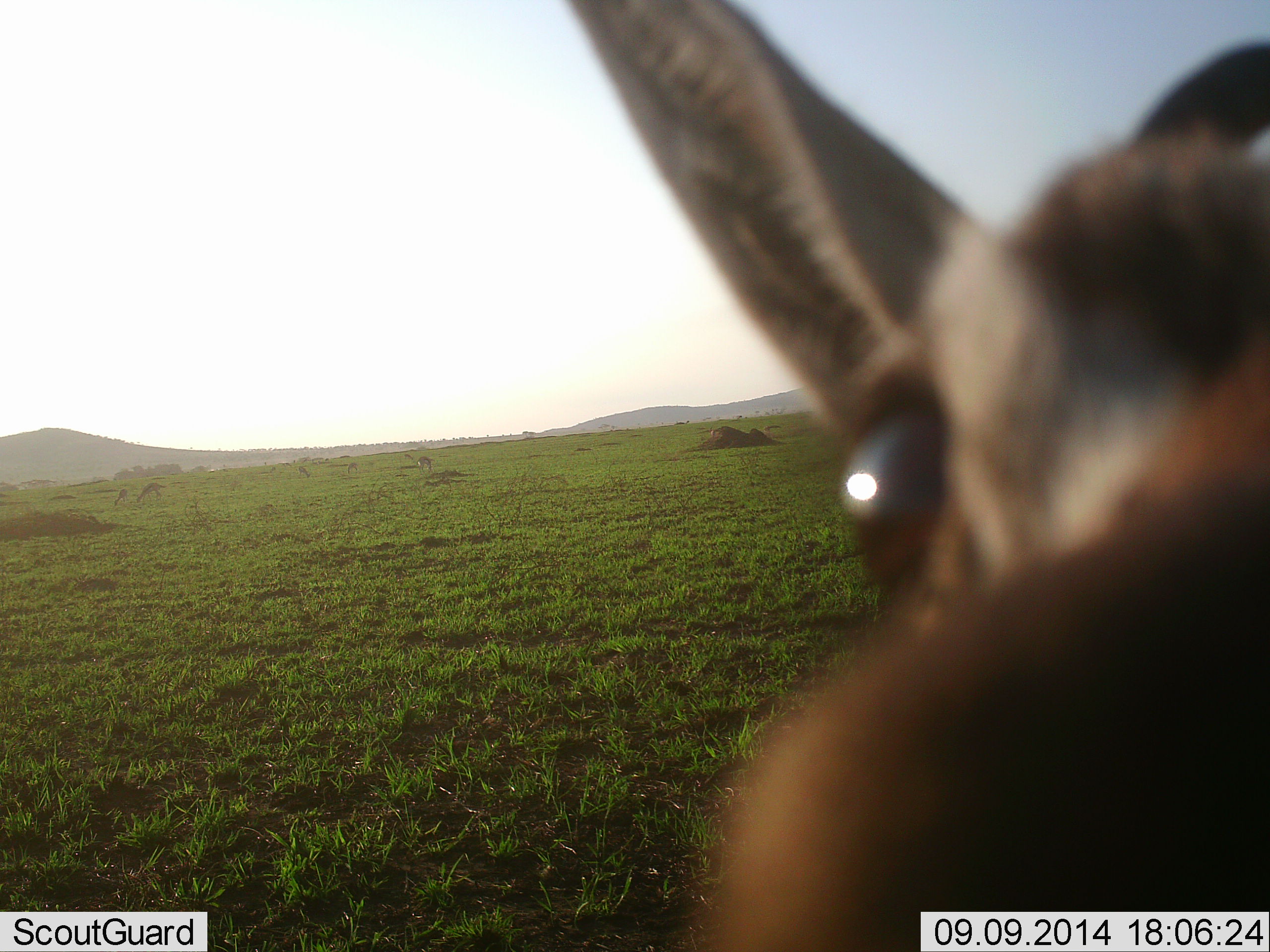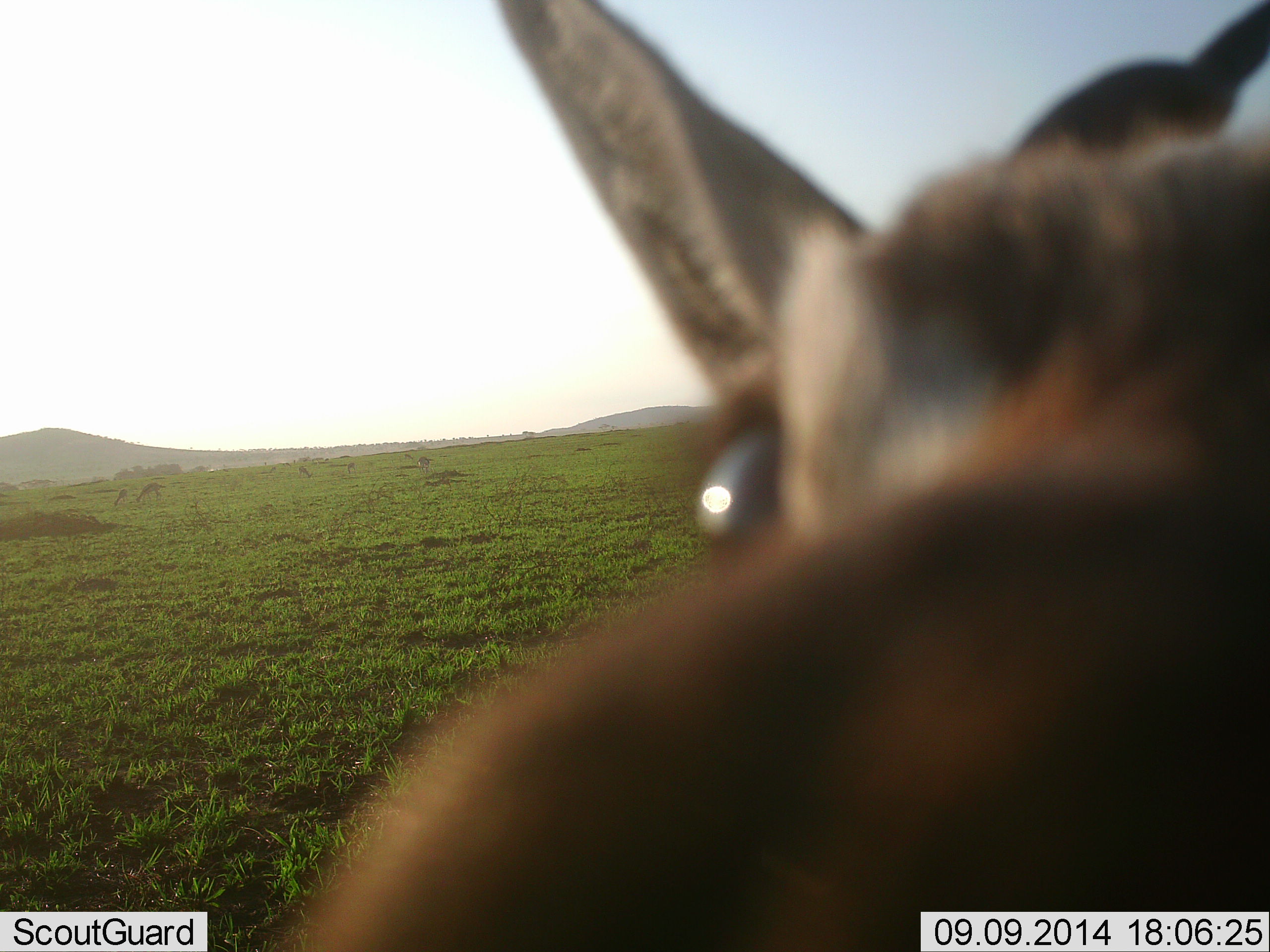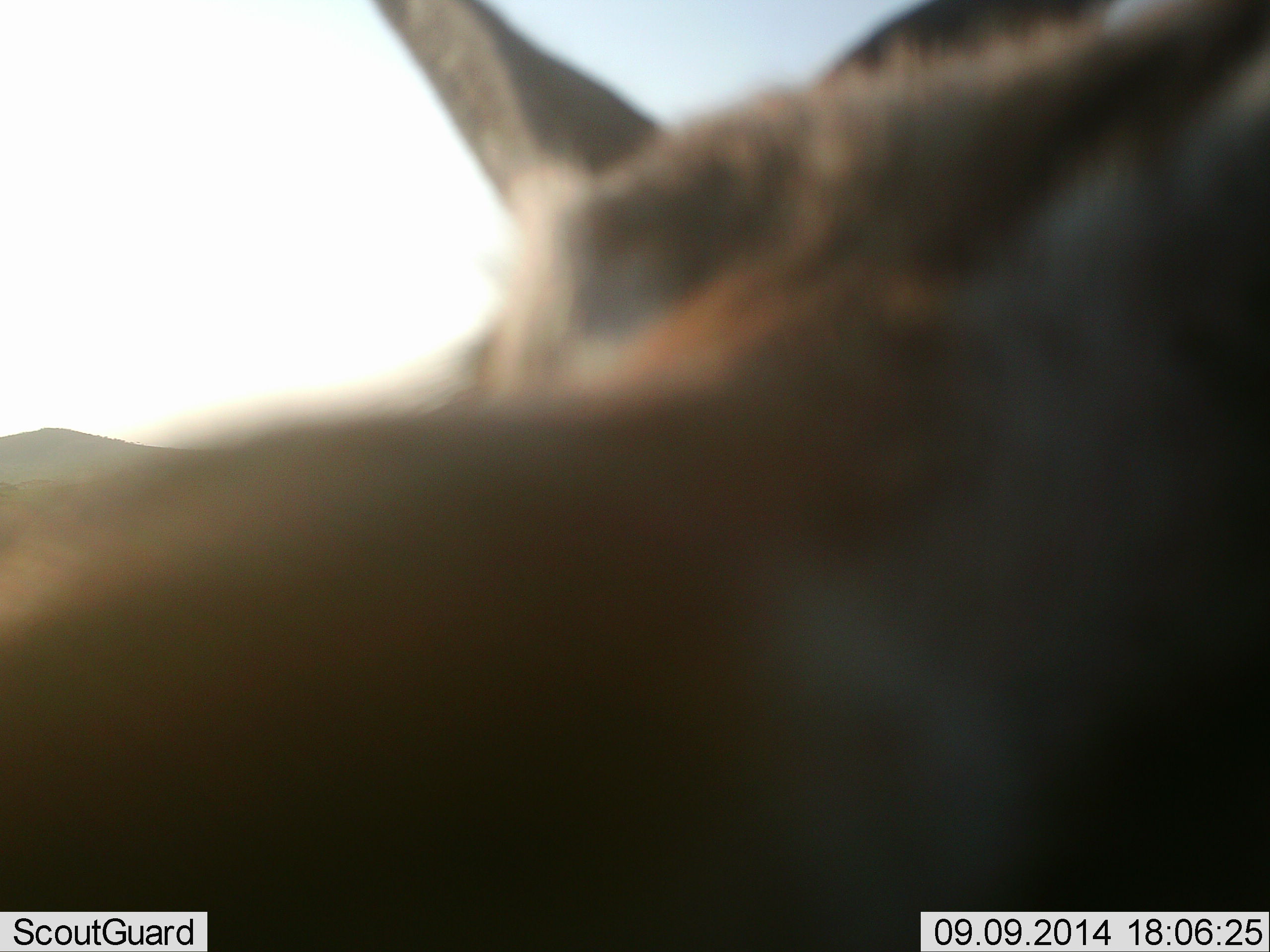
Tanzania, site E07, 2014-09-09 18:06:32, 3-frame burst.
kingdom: Animalia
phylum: Chordata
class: Mammalia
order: Artiodactyla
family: Bovidae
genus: Eudorcas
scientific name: Eudorcas thomsonii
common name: thomson's gazelle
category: gazellethomsons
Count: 1.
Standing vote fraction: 80%.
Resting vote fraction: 0%.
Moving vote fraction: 10%.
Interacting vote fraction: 40%.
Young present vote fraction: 0%.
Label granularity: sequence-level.